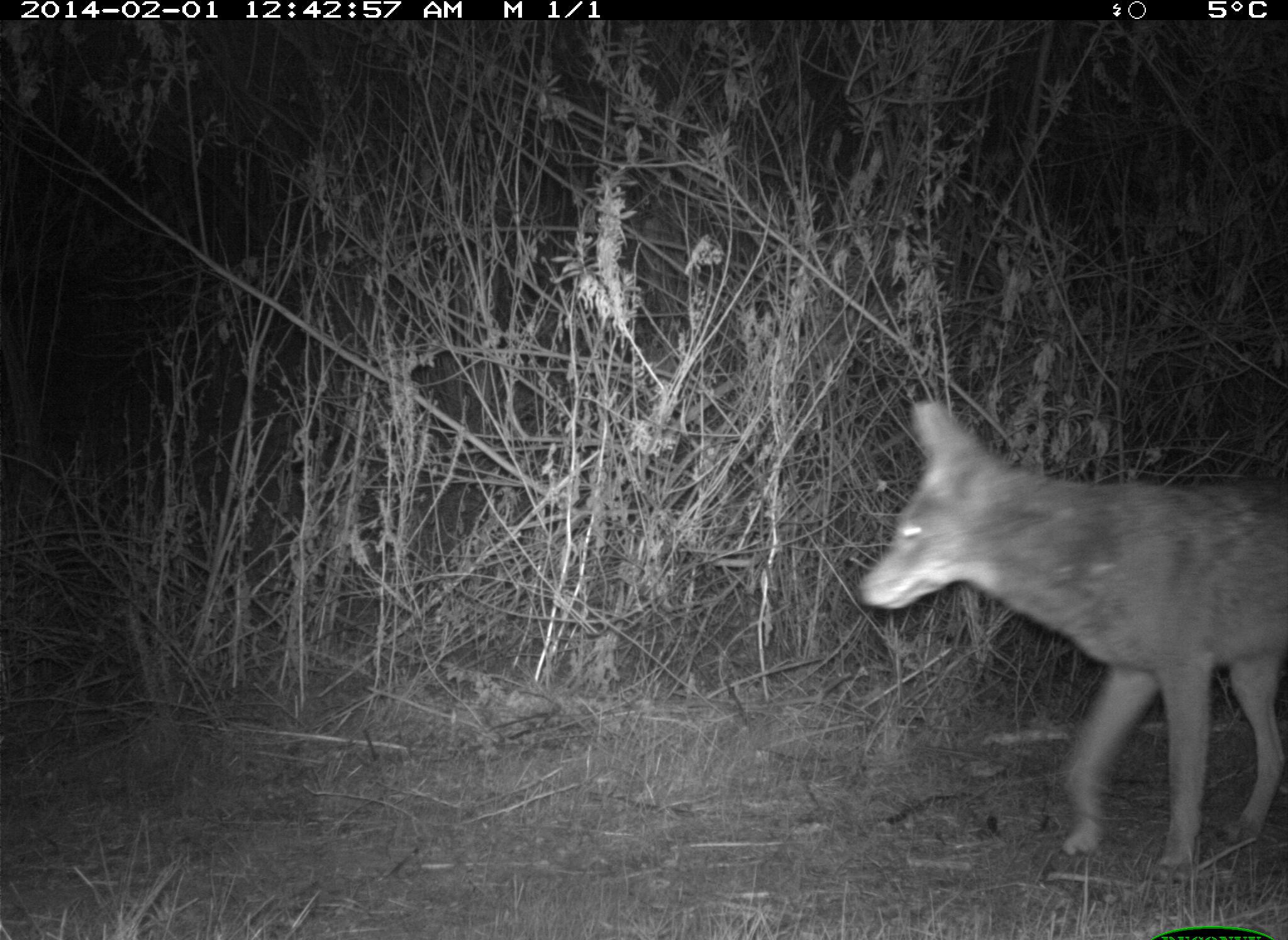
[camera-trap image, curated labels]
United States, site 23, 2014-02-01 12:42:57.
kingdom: Animalia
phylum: Chordata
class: Mammalia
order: Carnivora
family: Canidae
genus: Canis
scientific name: Canis latrans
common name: coyote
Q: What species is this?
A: Coyote (Canis latrans).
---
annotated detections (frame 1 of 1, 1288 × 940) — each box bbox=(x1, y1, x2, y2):
coyote: bbox=(859, 399, 1288, 886)